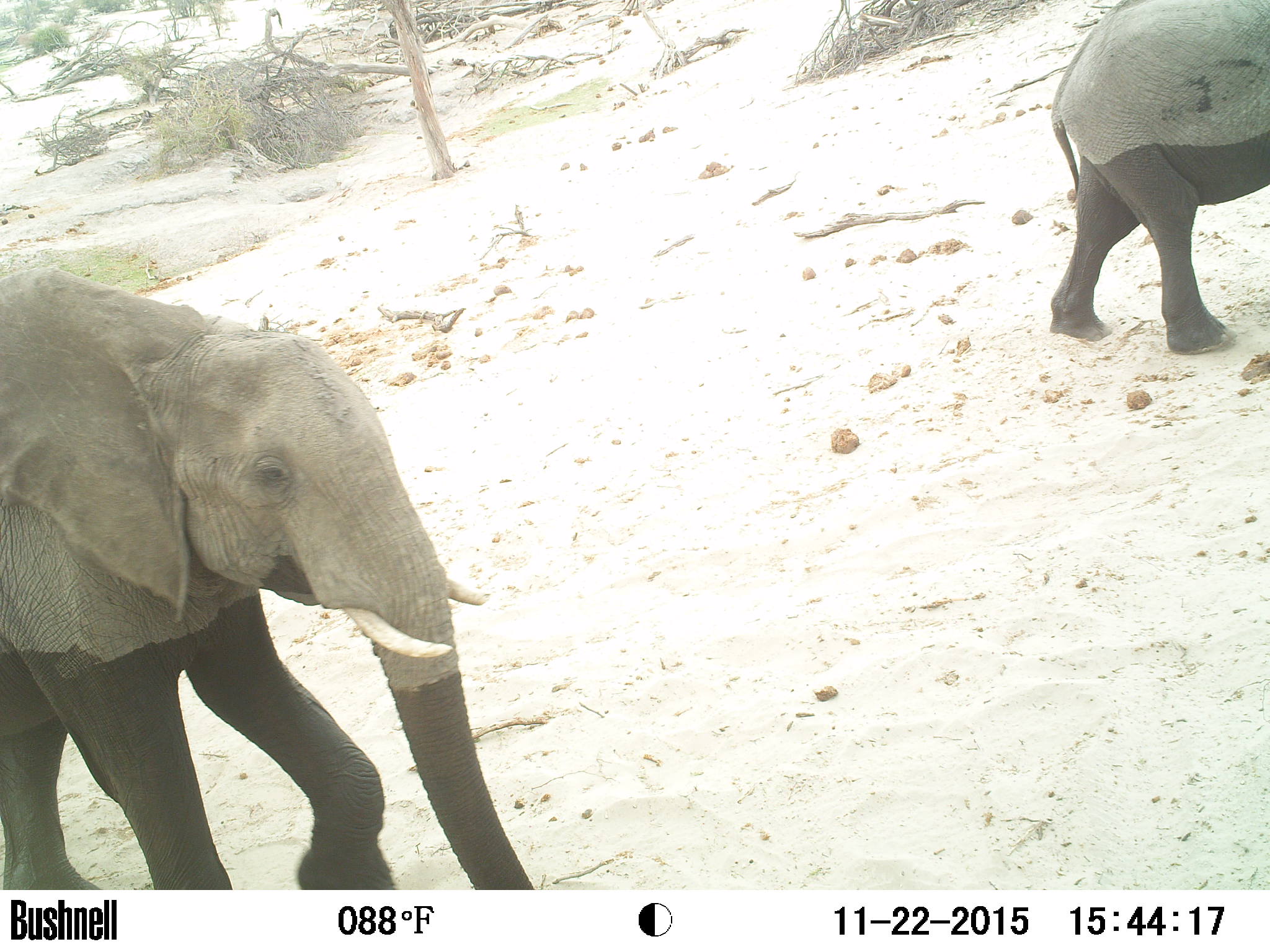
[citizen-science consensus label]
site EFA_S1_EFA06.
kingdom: Animalia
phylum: Chordata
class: Mammalia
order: Proboscidea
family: Elephantidae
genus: Loxodonta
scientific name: Loxodonta africana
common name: african bush elephant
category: elephant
Elephant (african bush elephant) (Loxodonta africana), count 2. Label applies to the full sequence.